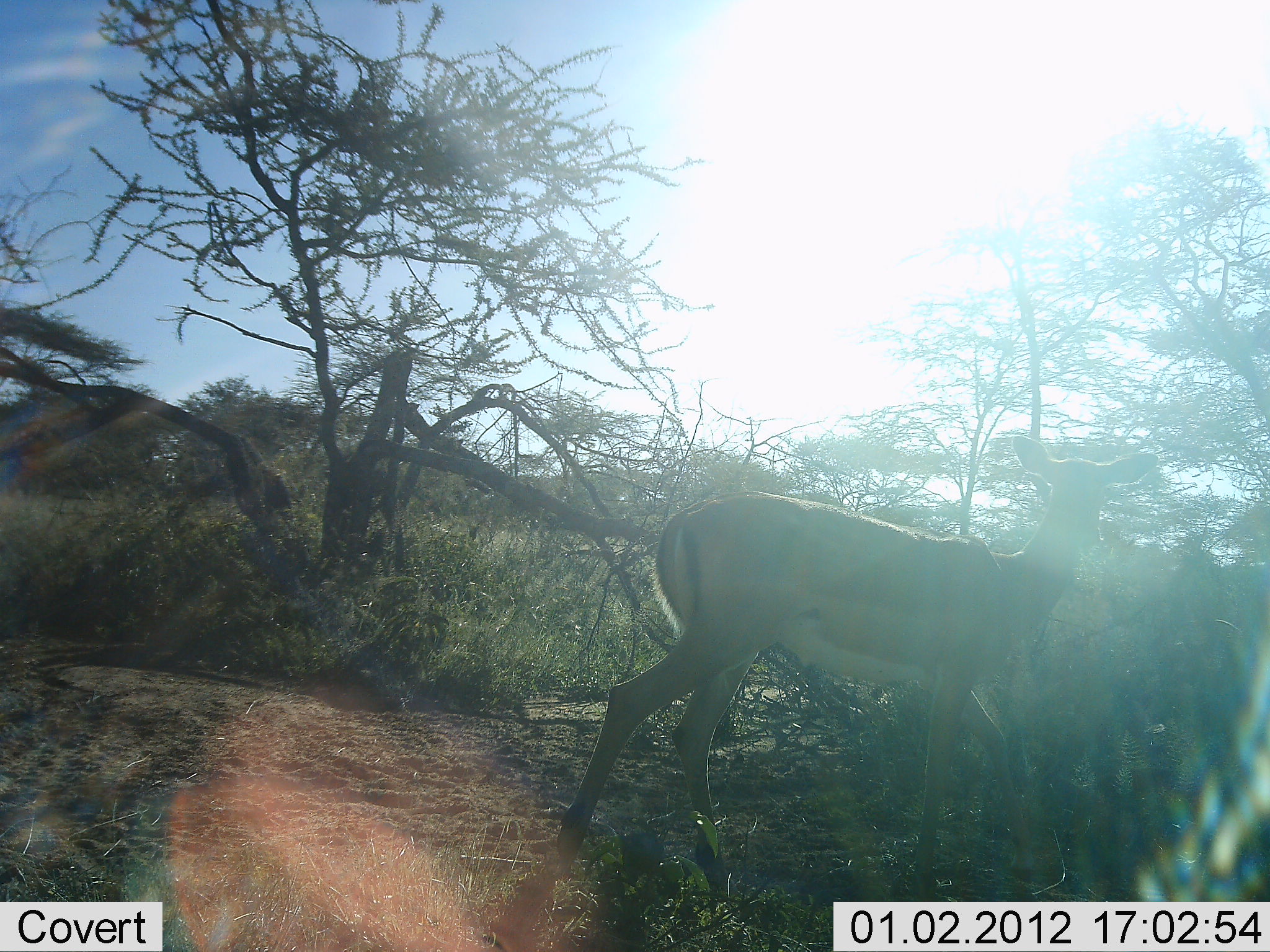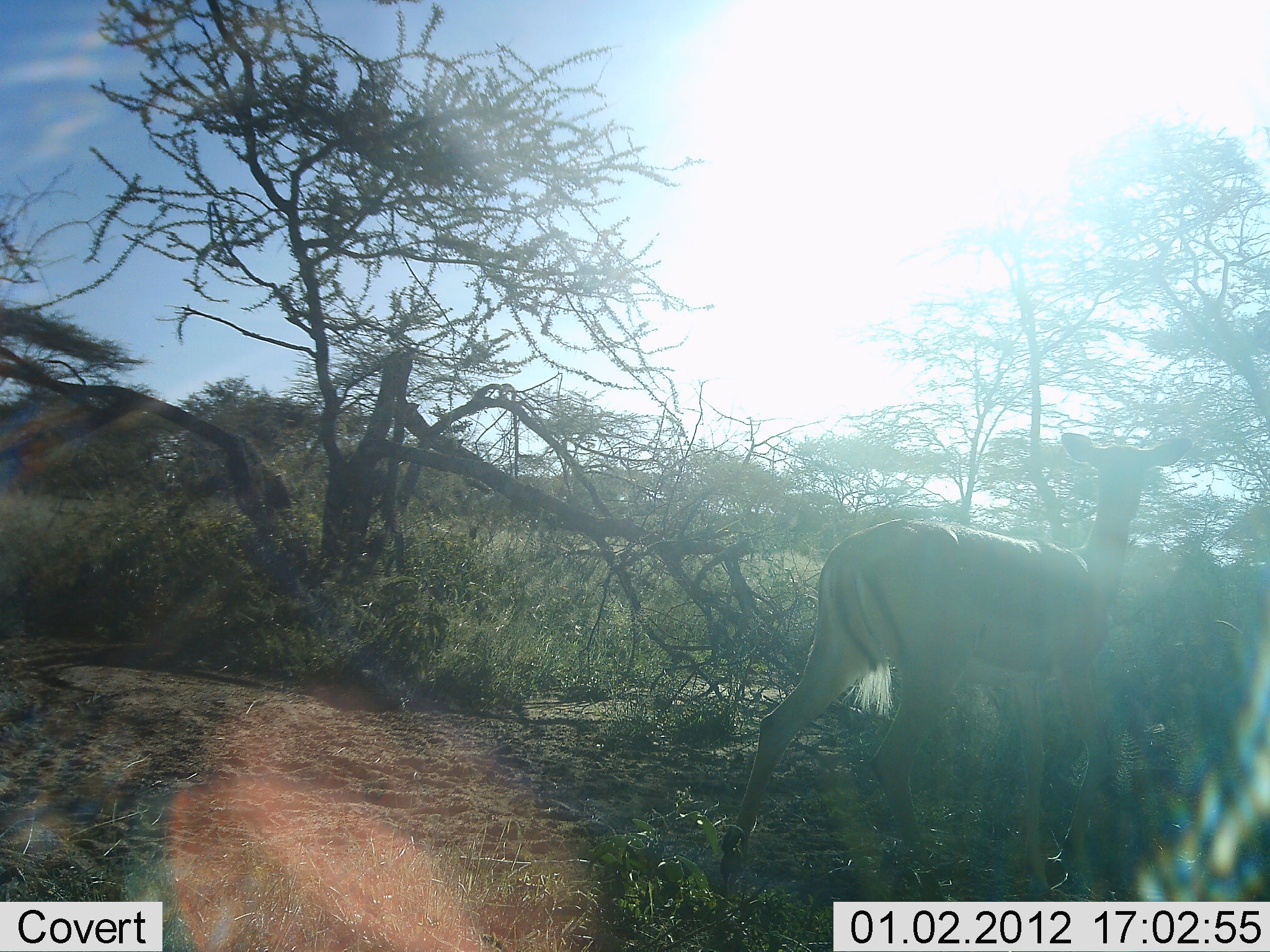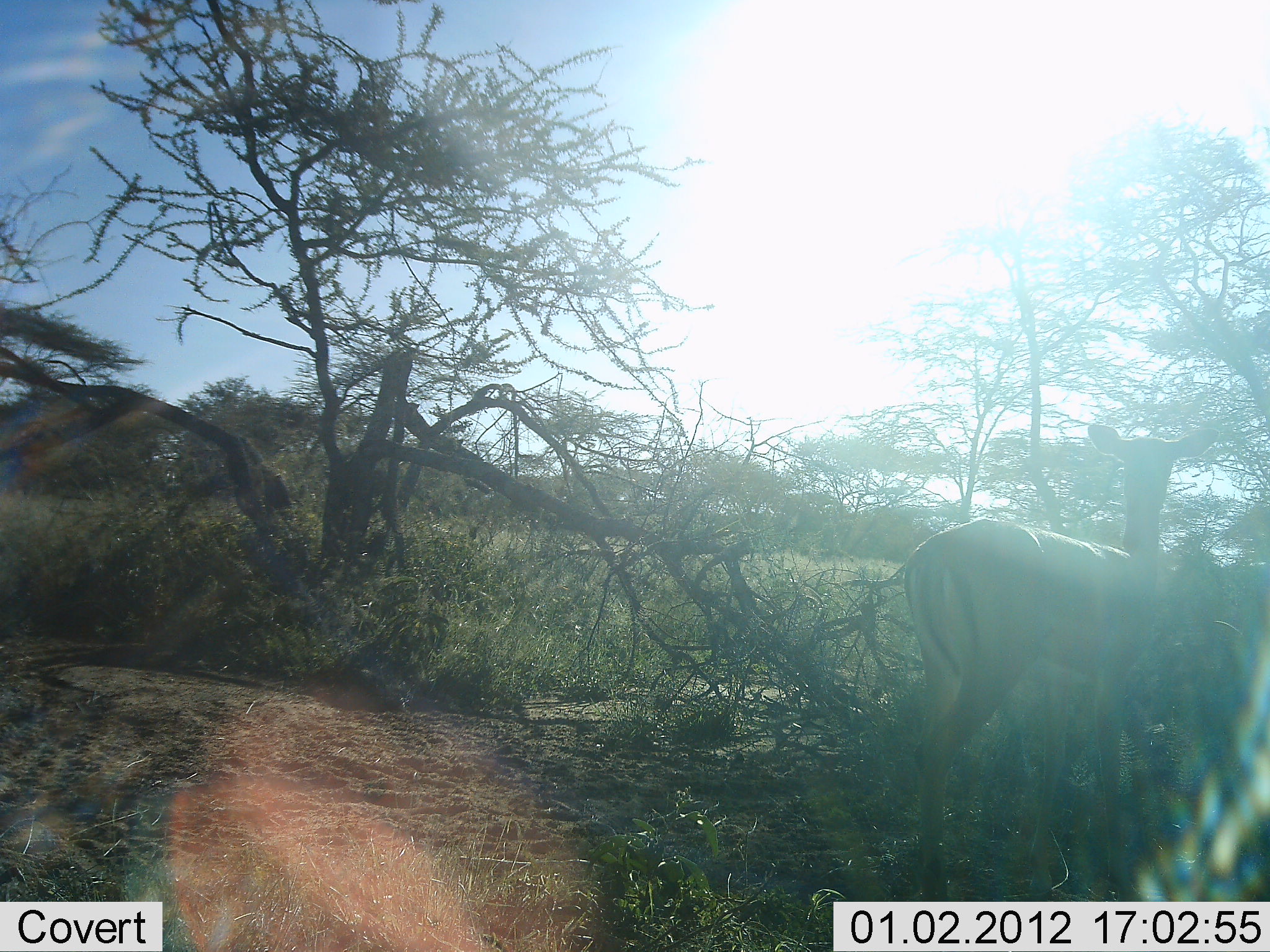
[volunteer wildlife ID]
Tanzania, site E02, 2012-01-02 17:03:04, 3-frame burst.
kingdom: Animalia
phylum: Chordata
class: Mammalia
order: Artiodactyla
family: Bovidae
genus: Aepyceros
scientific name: Aepyceros melampus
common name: impala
Impala (Aepyceros melampus), count 1. Behavior (volunteer vote fractions): standing 0%, resting 0%, moving 100%, interacting 0%. Young present (vote fraction): 0%. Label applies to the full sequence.